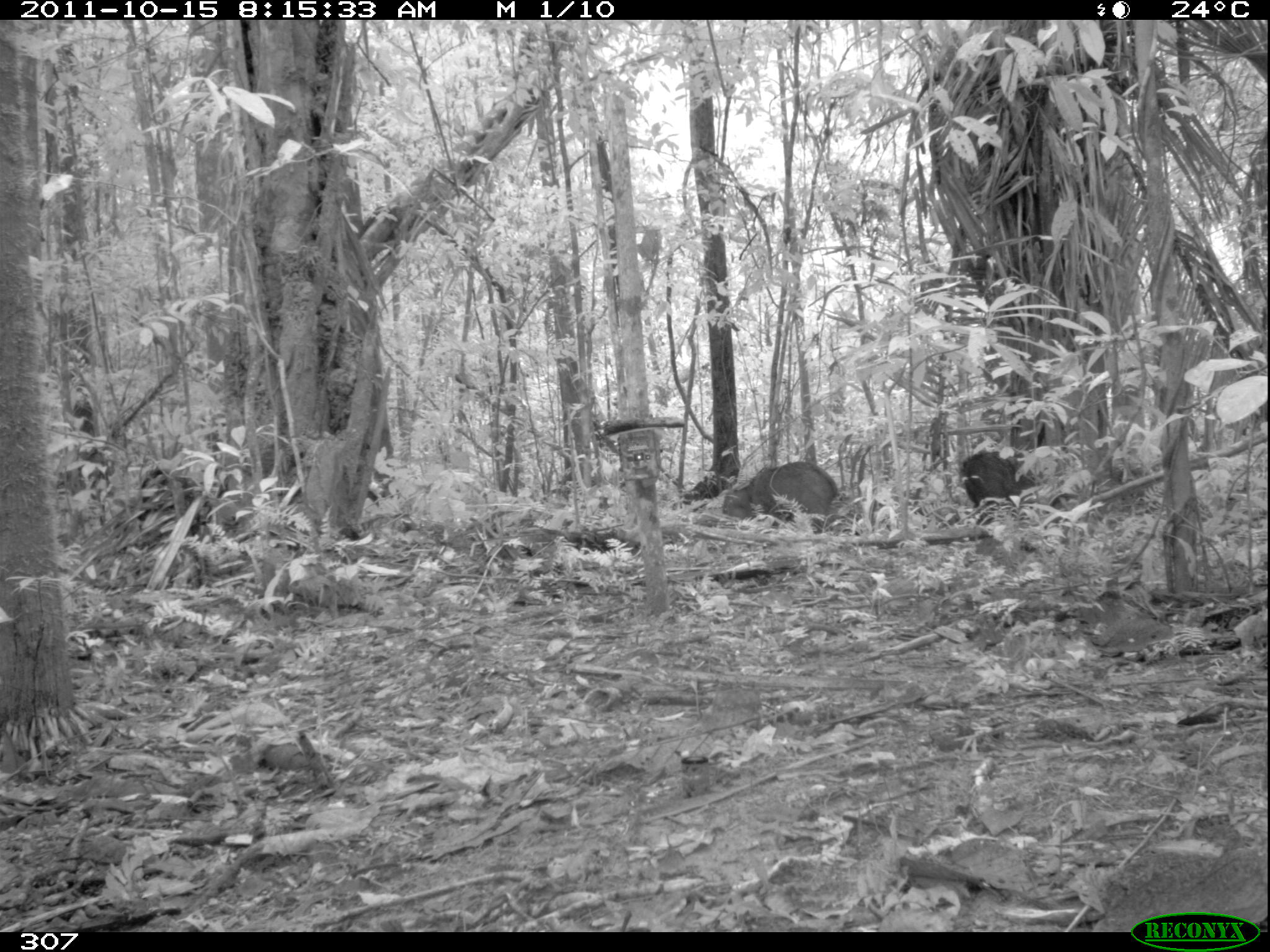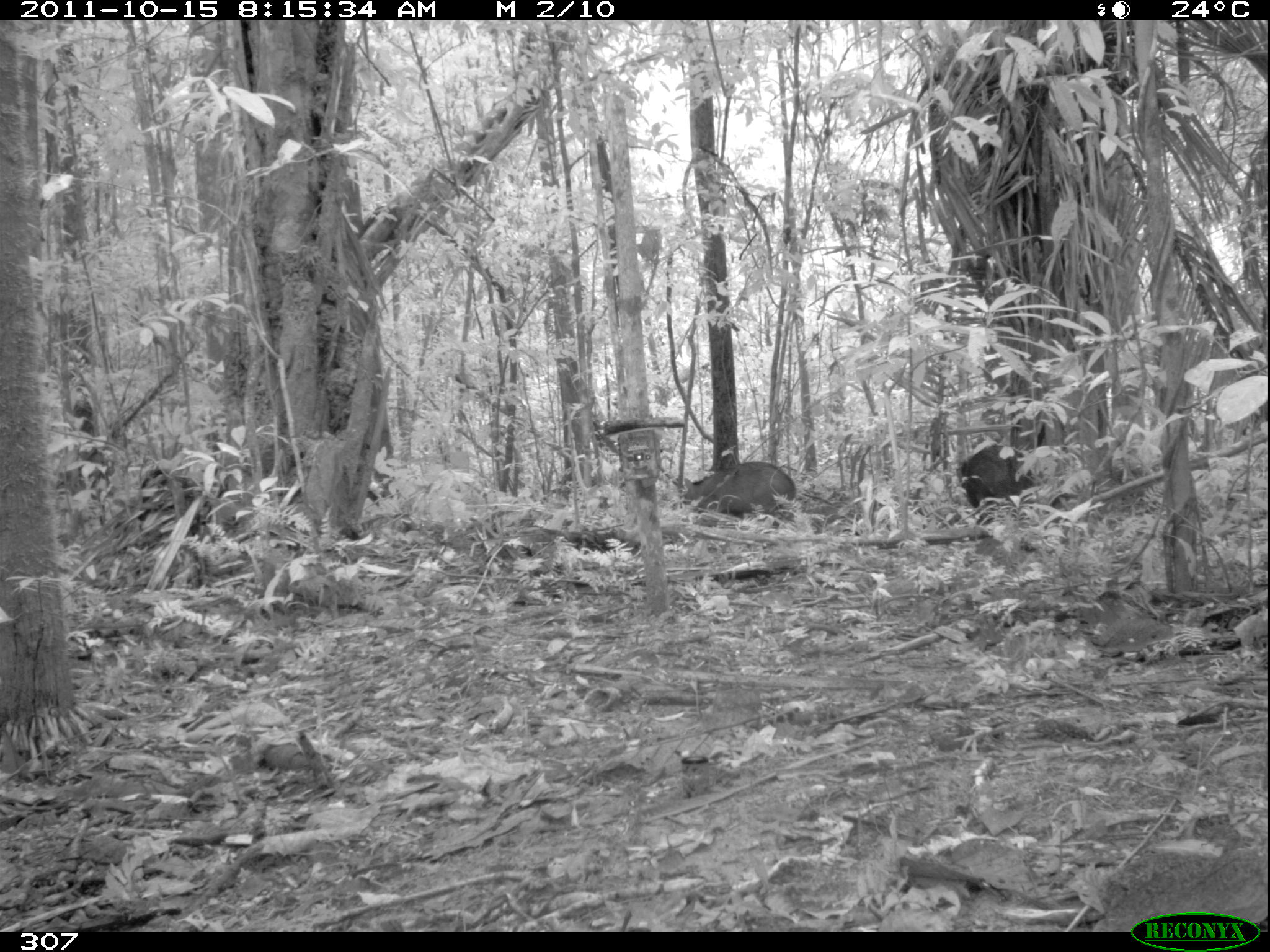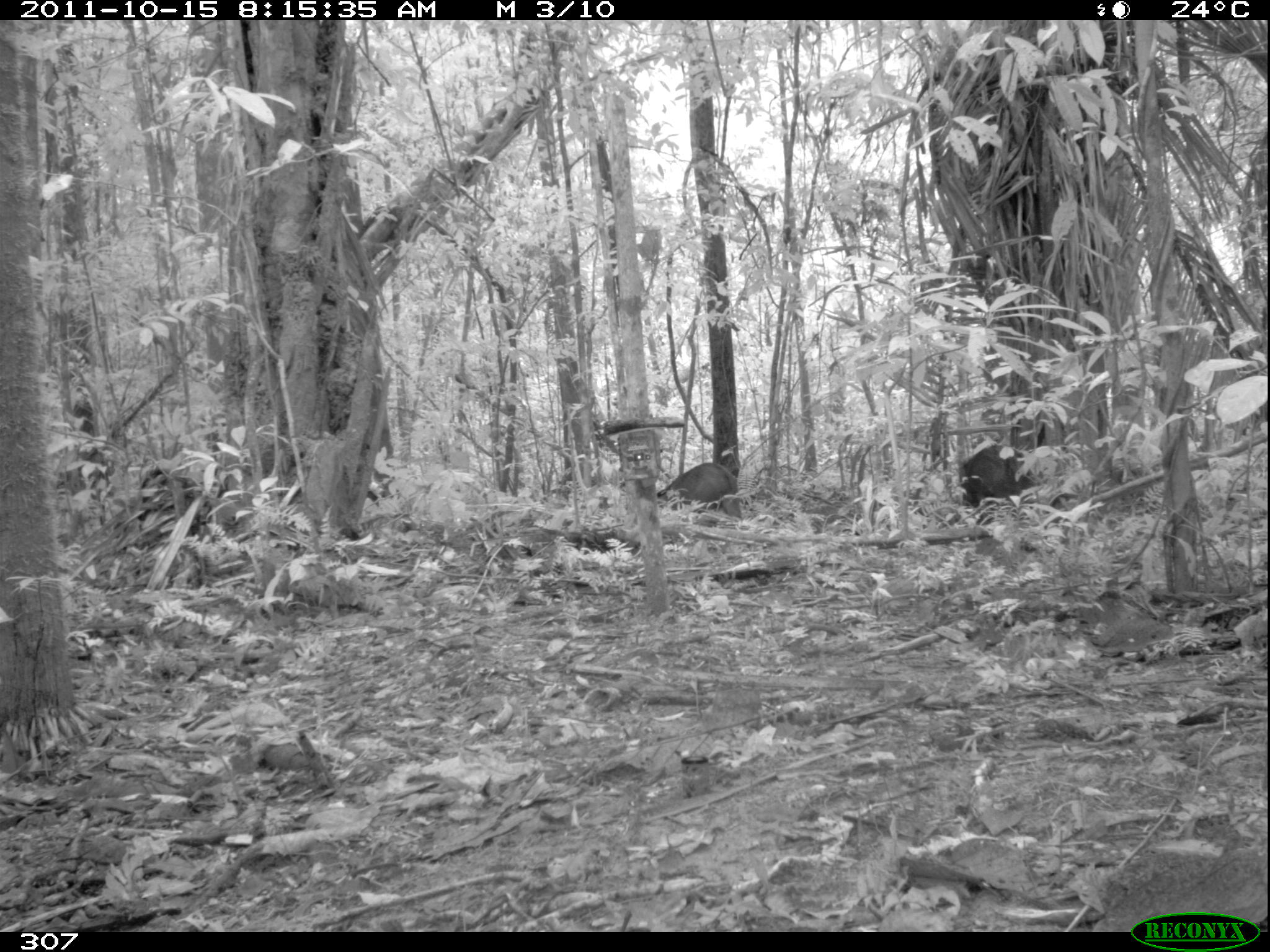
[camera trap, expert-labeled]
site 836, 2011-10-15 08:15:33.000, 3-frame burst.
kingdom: Animalia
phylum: Chordata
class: Mammalia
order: Artiodactyla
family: Tayassuidae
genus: Pecari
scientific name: Pecari tajacu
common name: collared peccary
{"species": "Pecari tajacu (collared peccary)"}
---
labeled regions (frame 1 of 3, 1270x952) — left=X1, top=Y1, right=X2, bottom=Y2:
pecari tajacu: left=722, top=459, right=840, bottom=535; left=956, top=450, right=1047, bottom=526